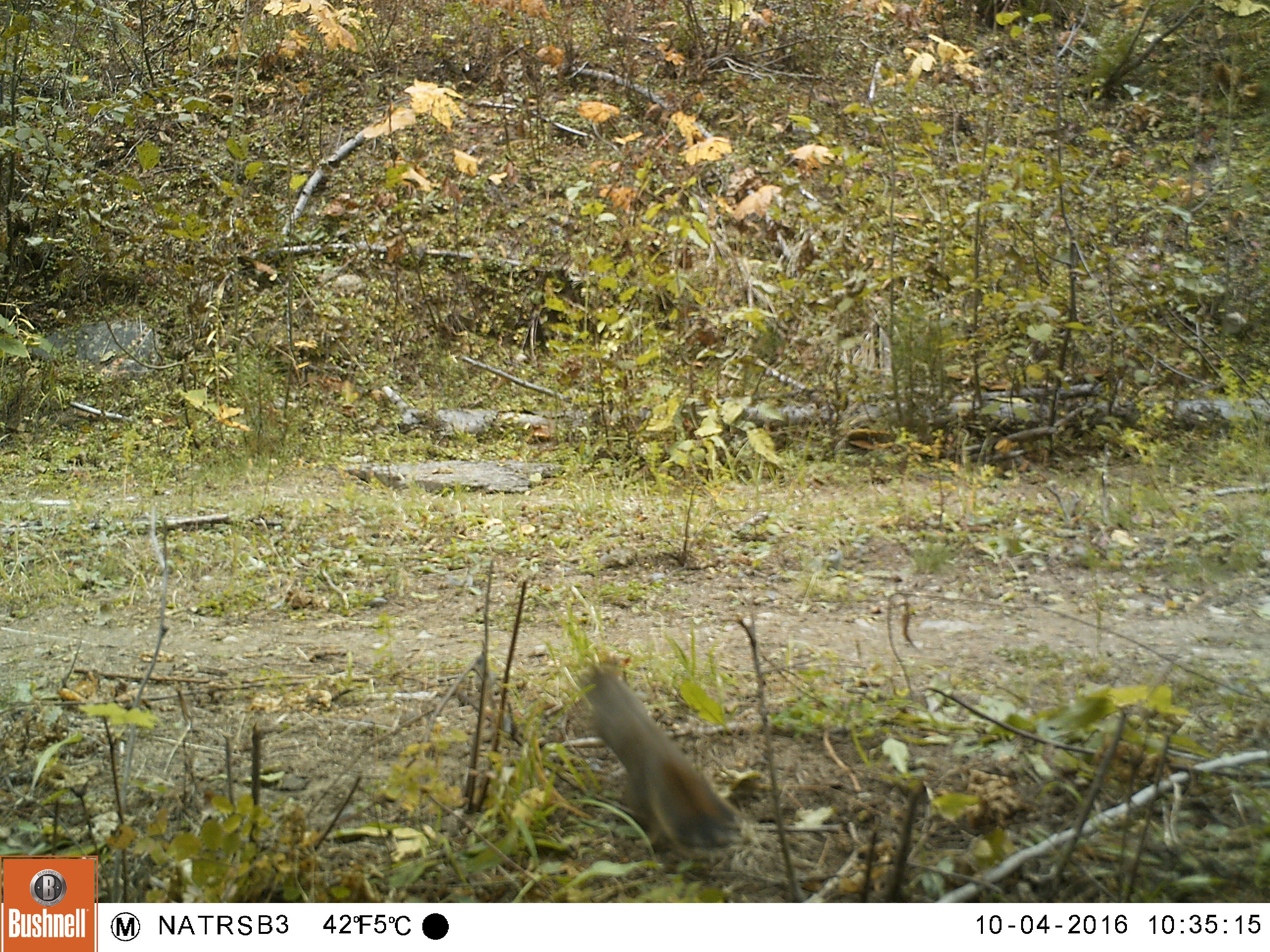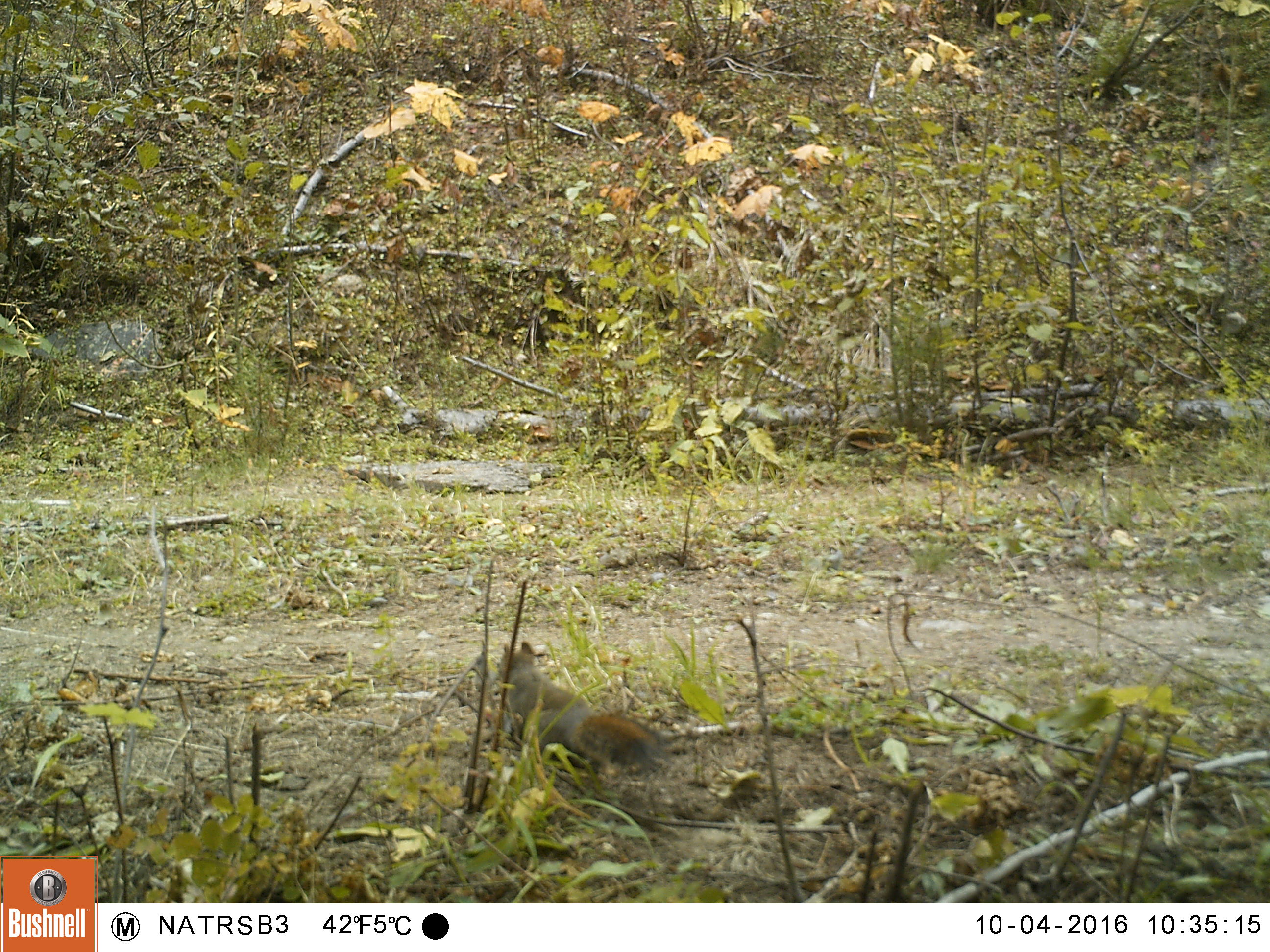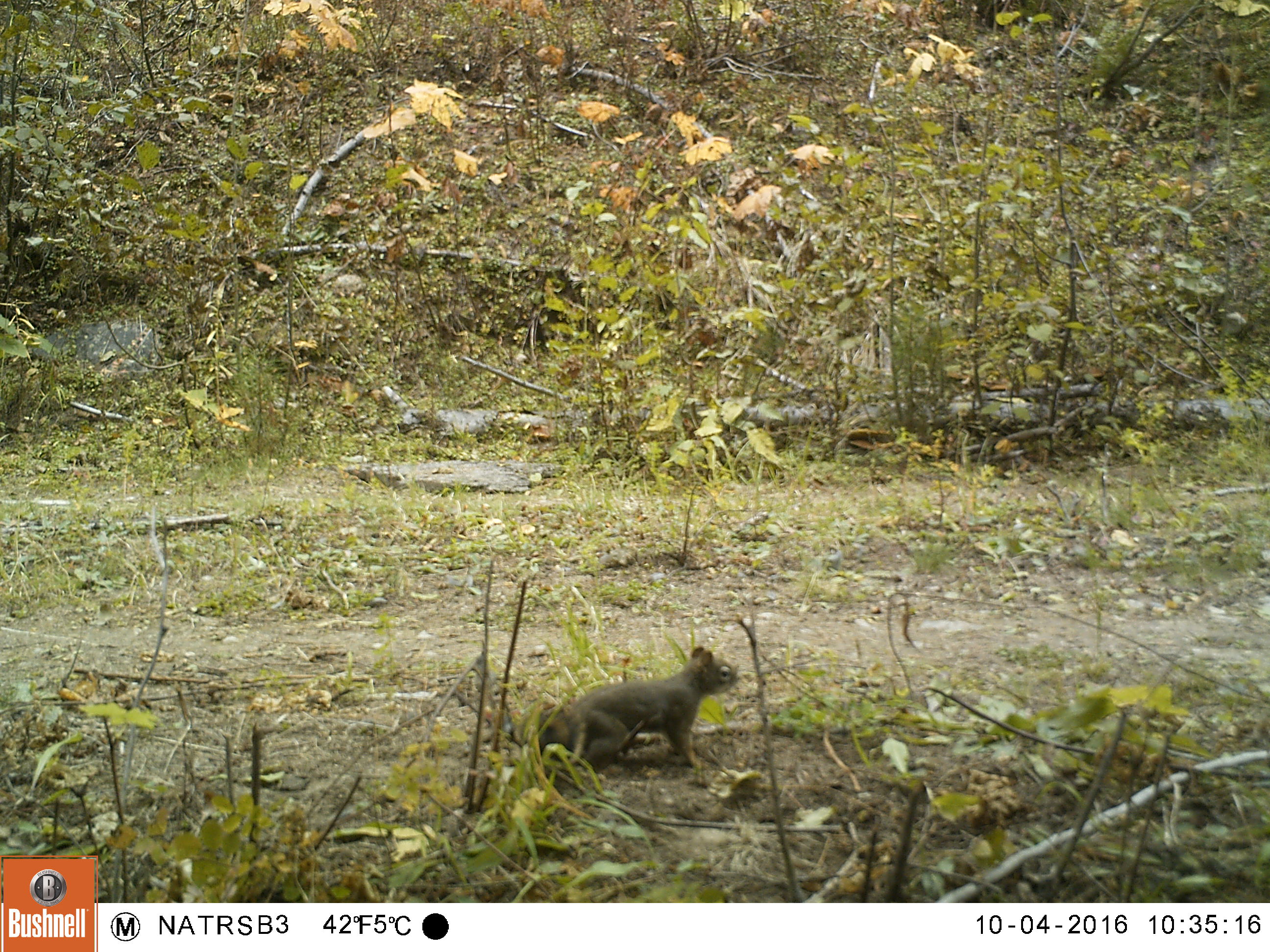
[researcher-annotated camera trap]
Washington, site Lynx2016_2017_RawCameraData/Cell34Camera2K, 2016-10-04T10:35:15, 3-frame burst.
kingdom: Animalia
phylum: Chordata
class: Mammalia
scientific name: Mammalia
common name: small mammal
Small mammal (Mammalia). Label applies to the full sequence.